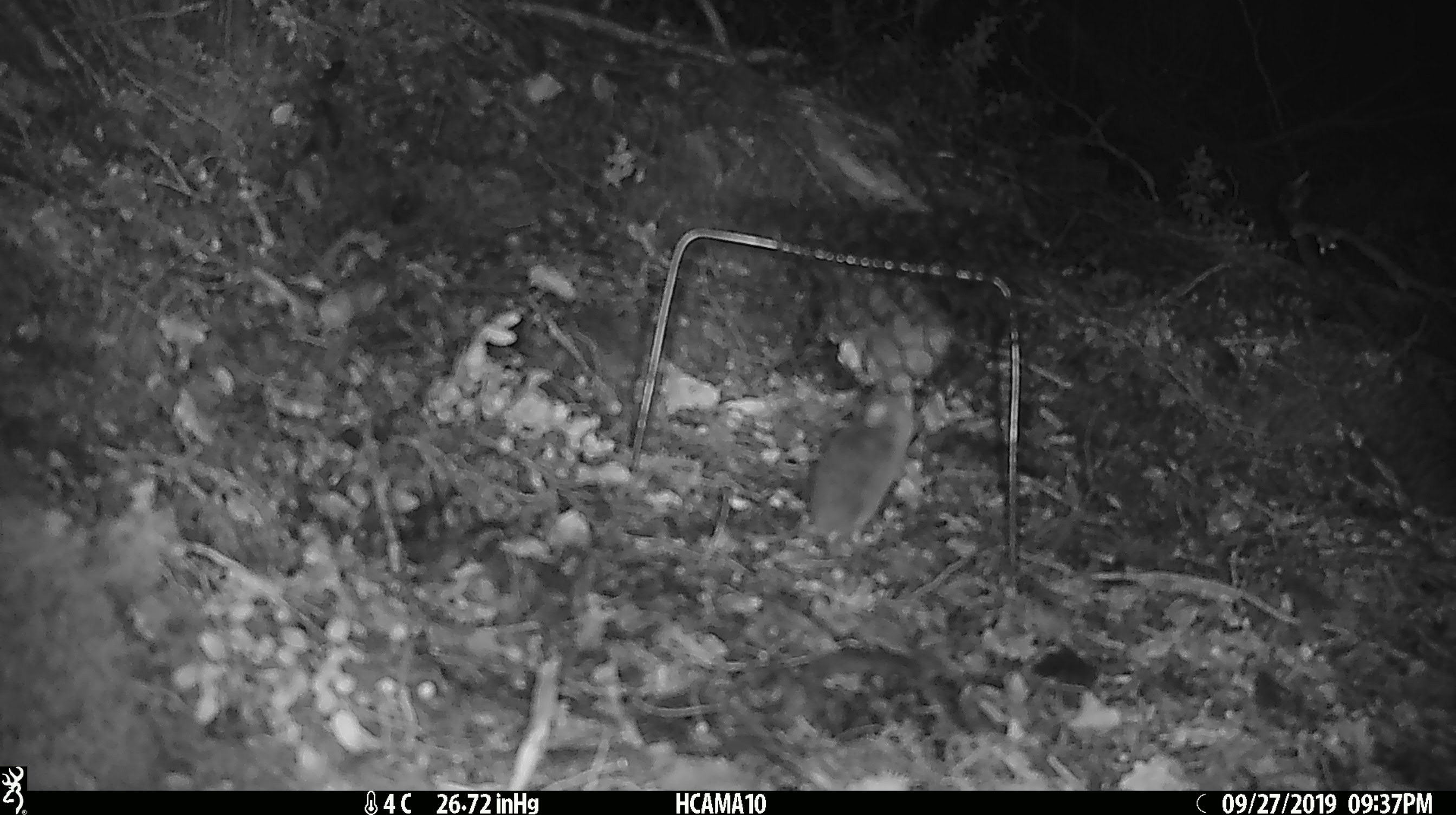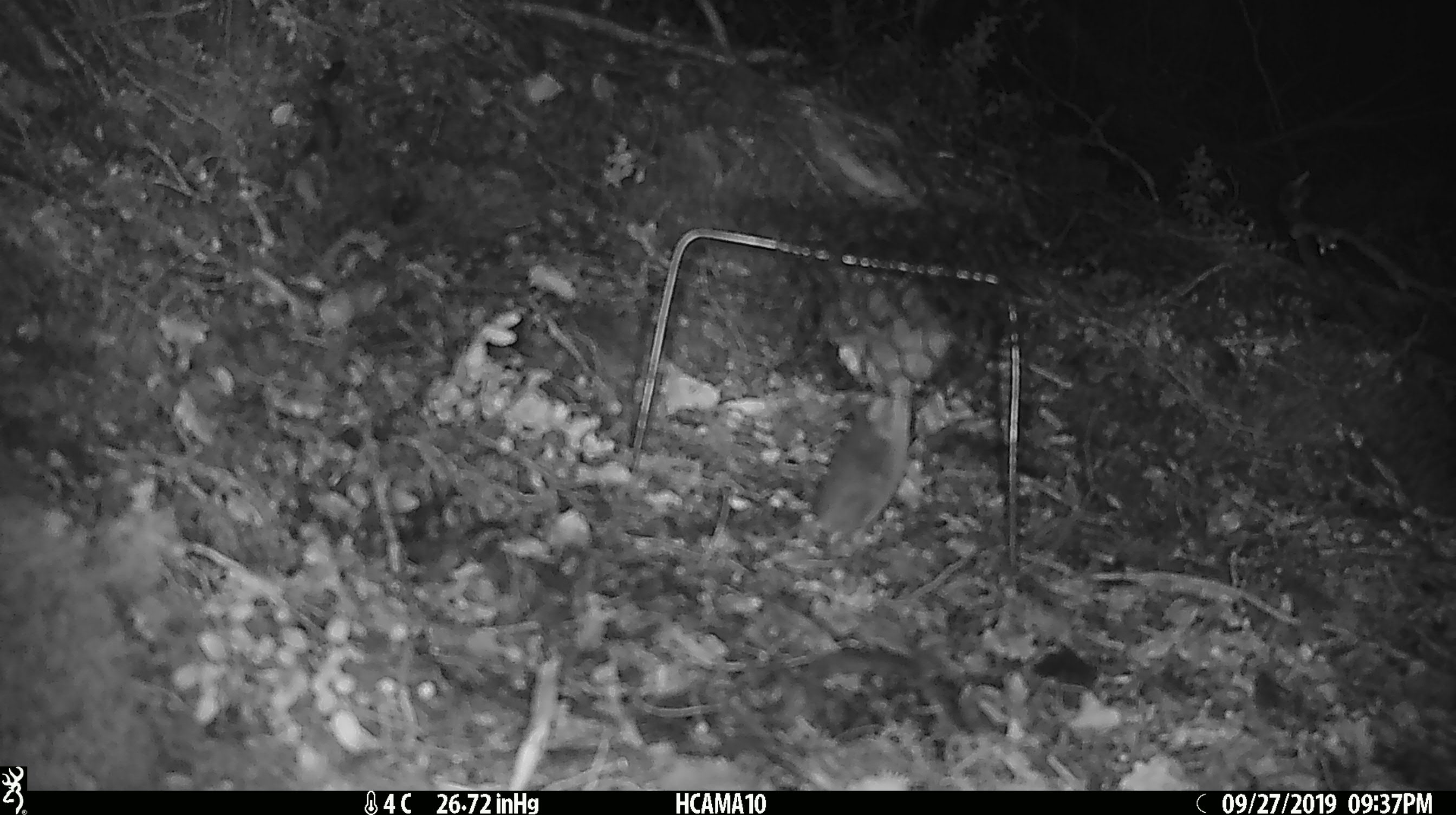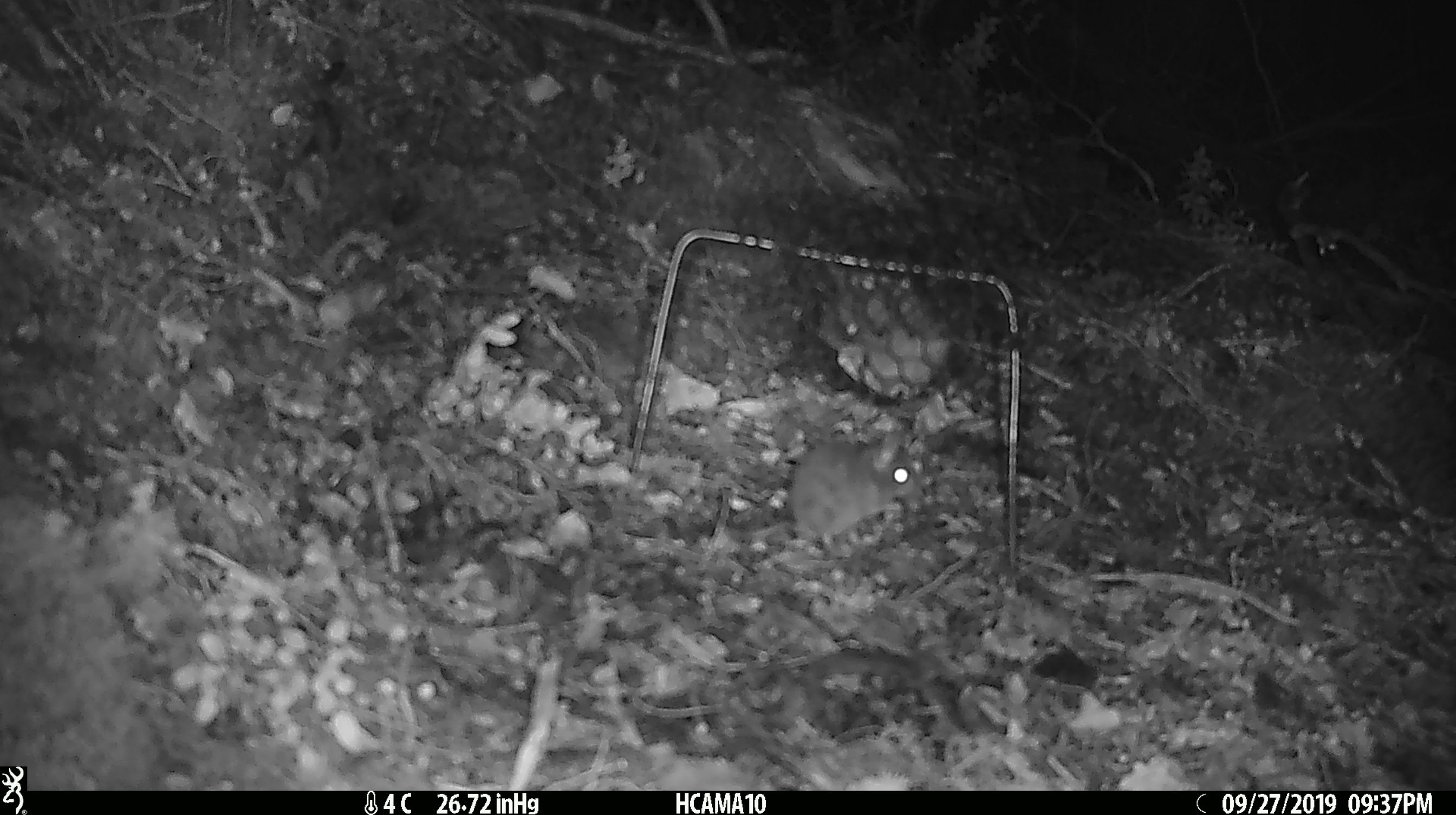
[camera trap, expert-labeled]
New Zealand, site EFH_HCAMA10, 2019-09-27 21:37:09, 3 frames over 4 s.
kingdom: Animalia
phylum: Chordata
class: Mammalia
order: Rodentia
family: Muridae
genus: Mus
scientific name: Mus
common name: mouse